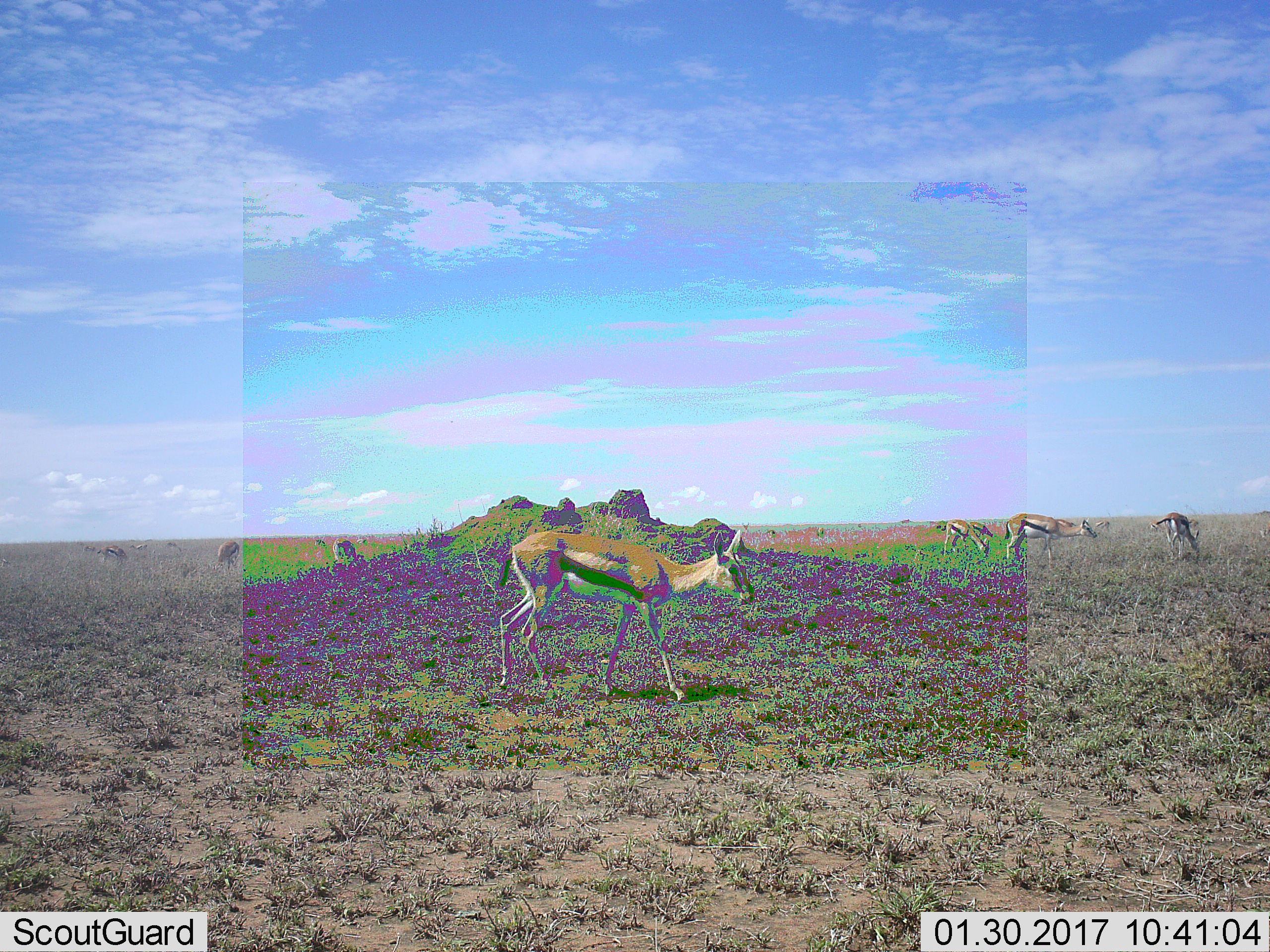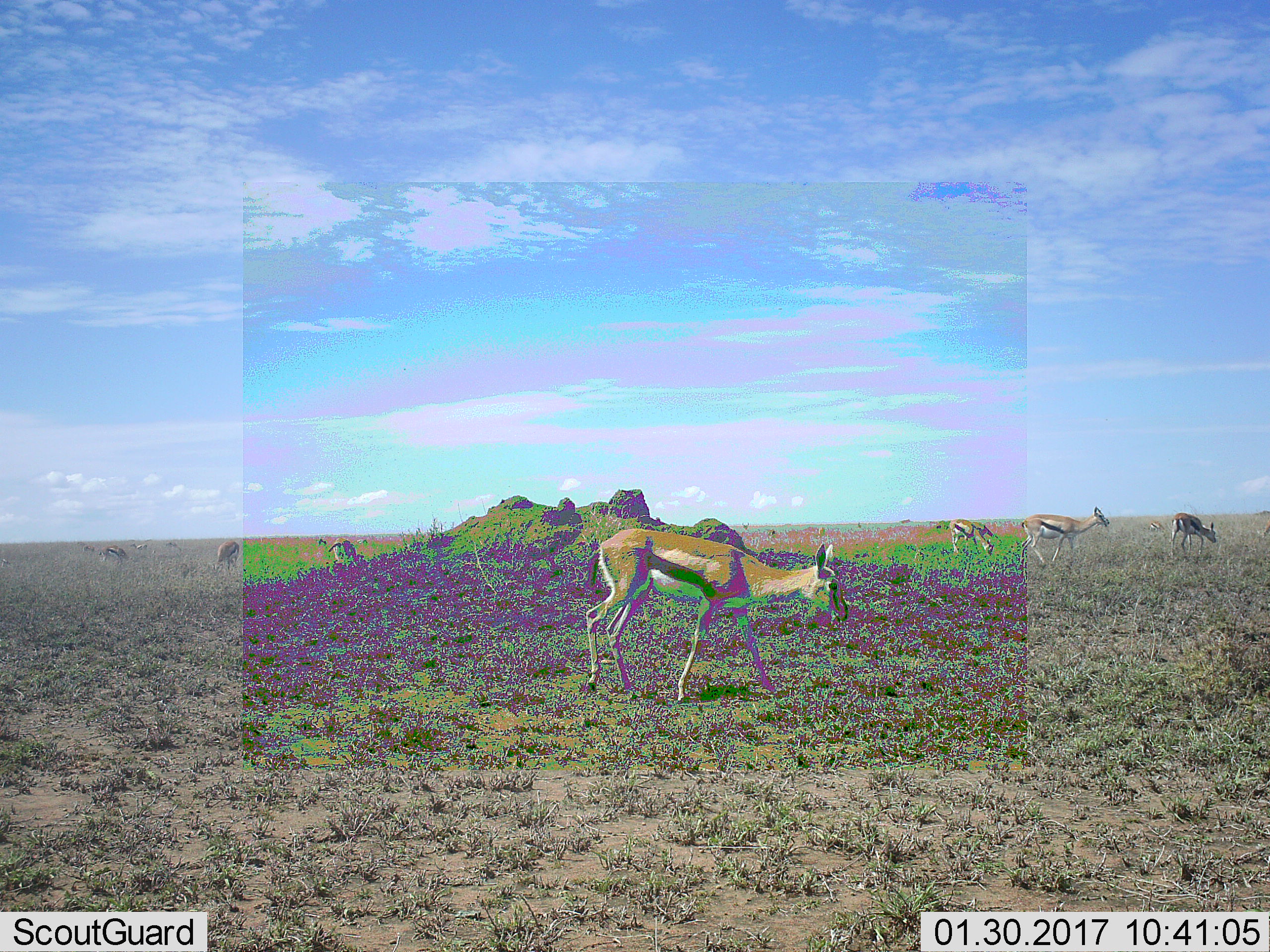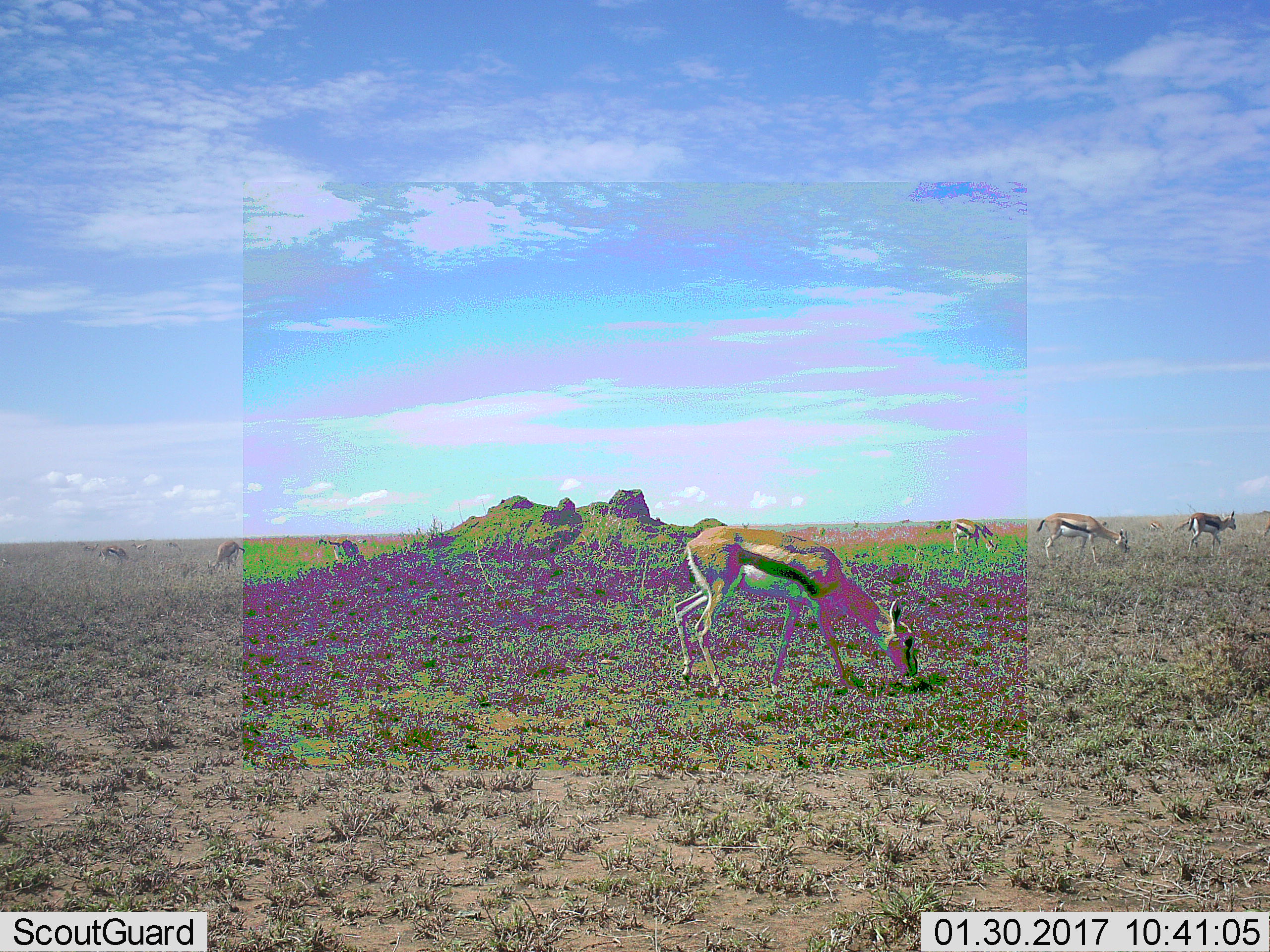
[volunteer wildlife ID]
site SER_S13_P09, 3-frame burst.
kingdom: Animalia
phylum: Chordata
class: Mammalia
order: Artiodactyla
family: Bovidae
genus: Eudorcas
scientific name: Eudorcas thomsonii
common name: thomson's gazelle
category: gazellethomsons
Gazellethomsons (thomson's gazelle) (Eudorcas thomsonii), count 11-50. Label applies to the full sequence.